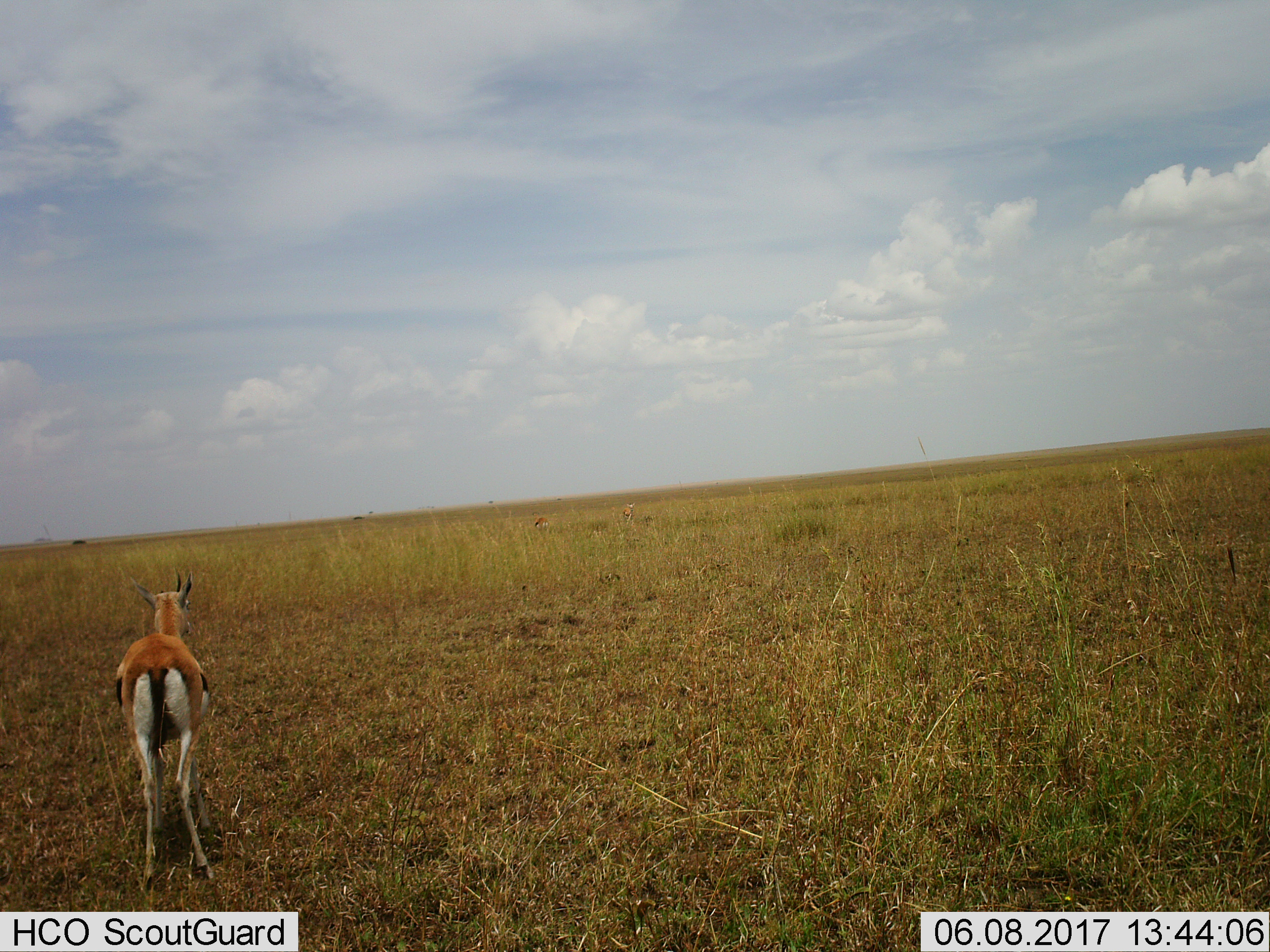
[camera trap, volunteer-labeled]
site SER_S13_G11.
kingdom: Animalia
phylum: Chordata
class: Mammalia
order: Artiodactyla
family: Bovidae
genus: Eudorcas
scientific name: Eudorcas thomsonii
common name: thomson's gazelle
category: gazellethomsons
Gazellethomsons (thomson's gazelle) (Eudorcas thomsonii), count 1. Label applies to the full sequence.